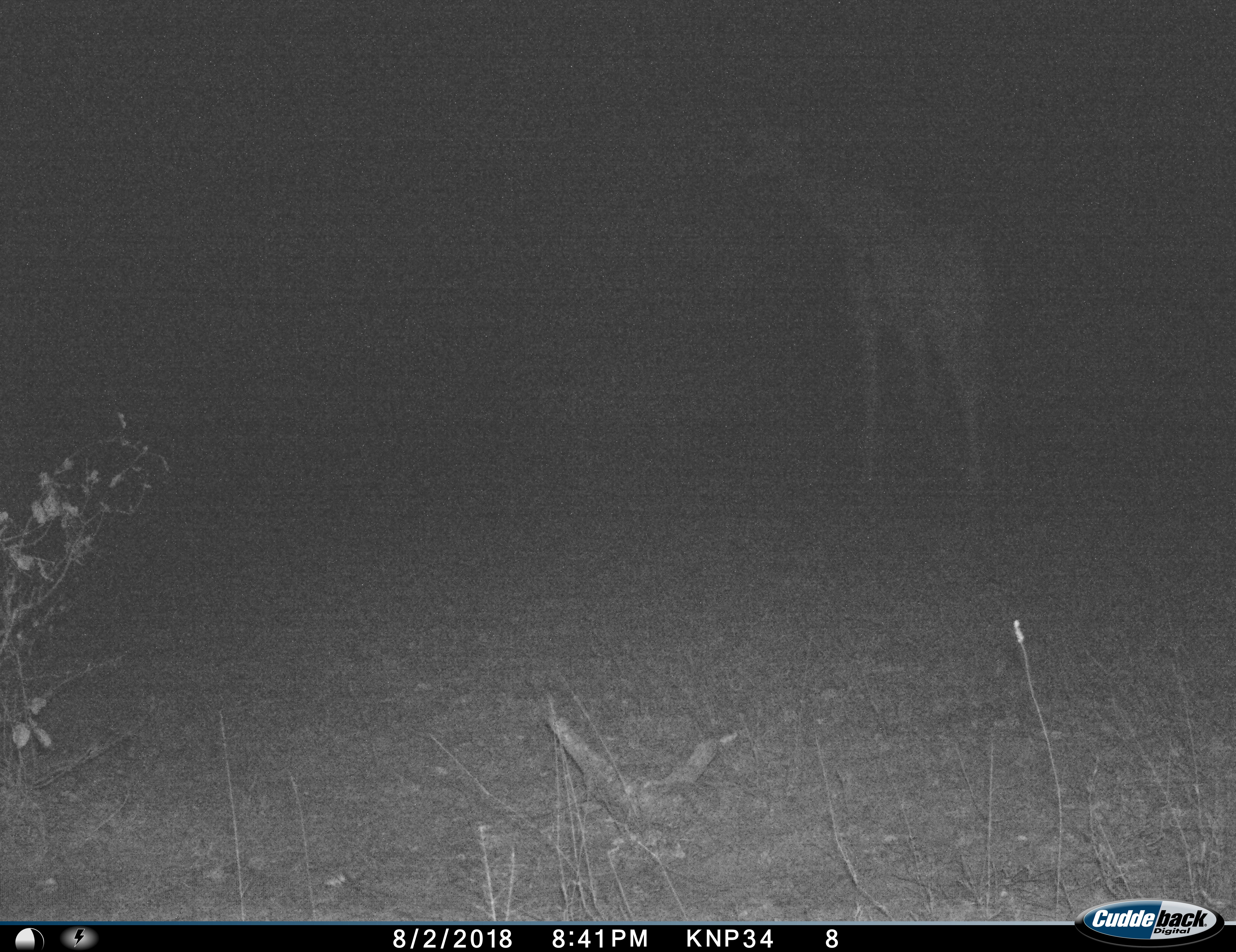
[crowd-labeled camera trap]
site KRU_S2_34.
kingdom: Animalia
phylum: Chordata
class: Mammalia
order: Artiodactyla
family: Giraffidae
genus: Giraffa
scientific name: Giraffa camelopardalis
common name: giraffe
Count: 1.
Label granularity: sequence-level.